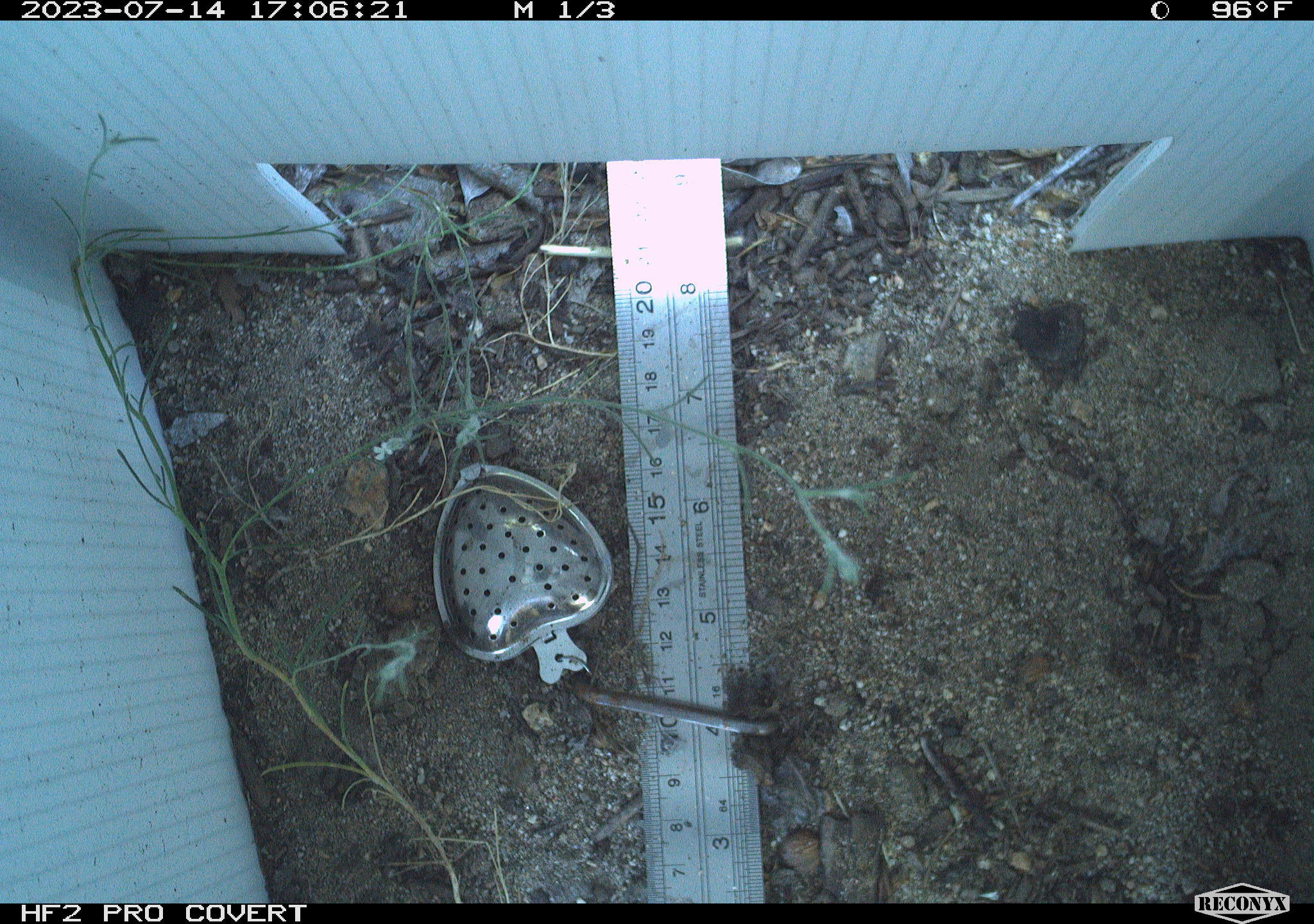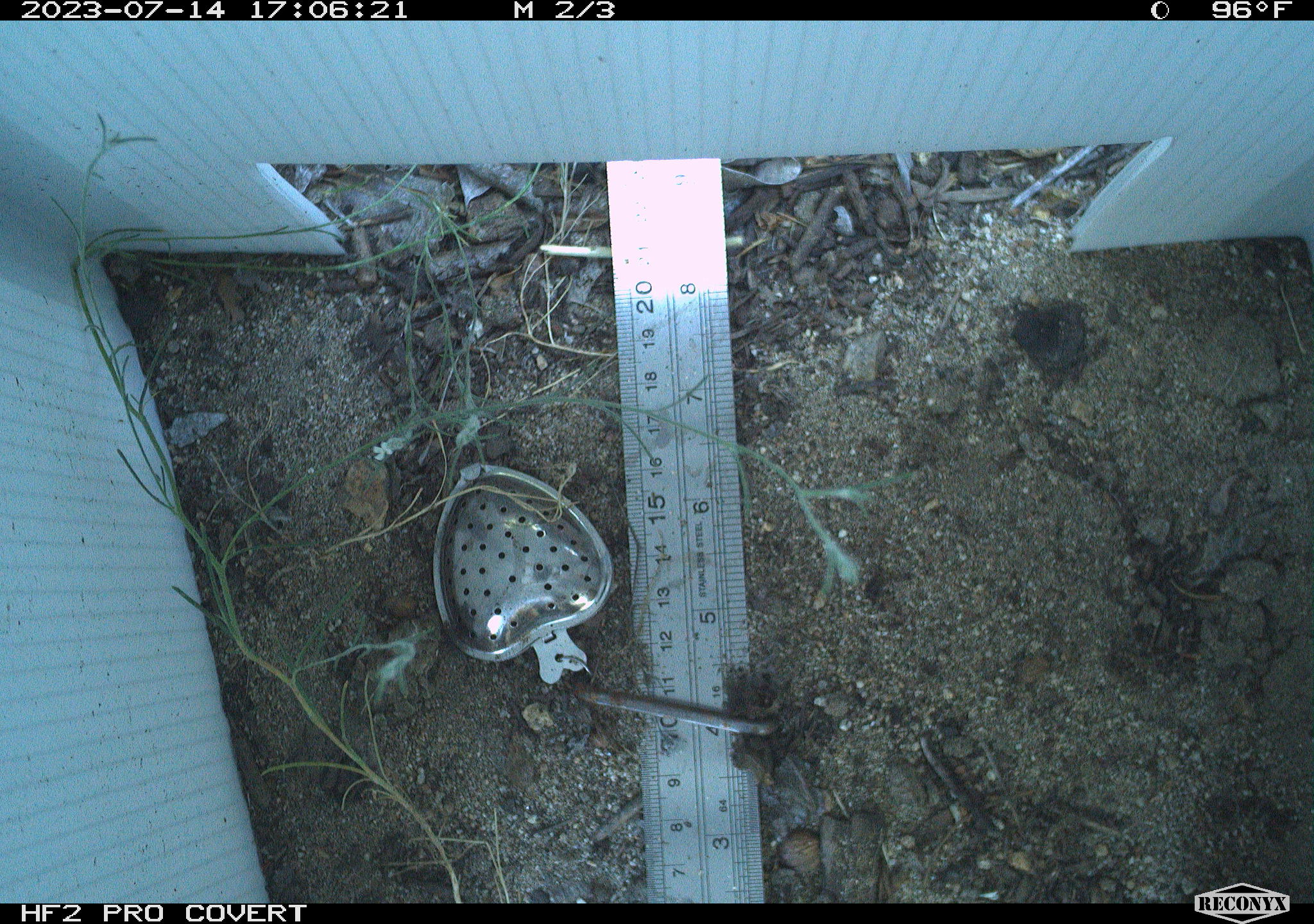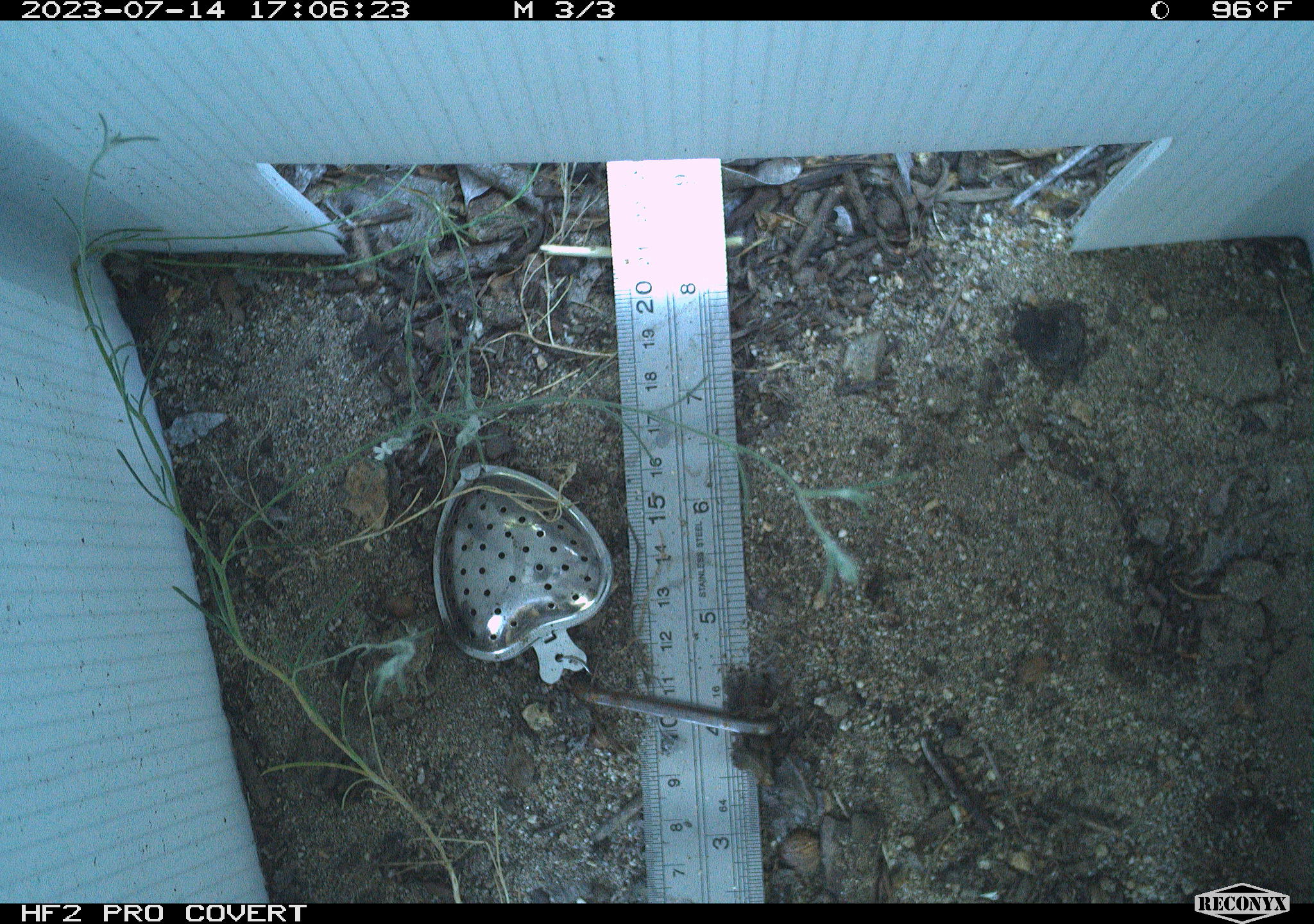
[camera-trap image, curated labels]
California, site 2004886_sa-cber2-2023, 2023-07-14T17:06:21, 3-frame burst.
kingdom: Animalia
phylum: Chordata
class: Amphibia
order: Anura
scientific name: Anura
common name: frogs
Frogs (Anura).